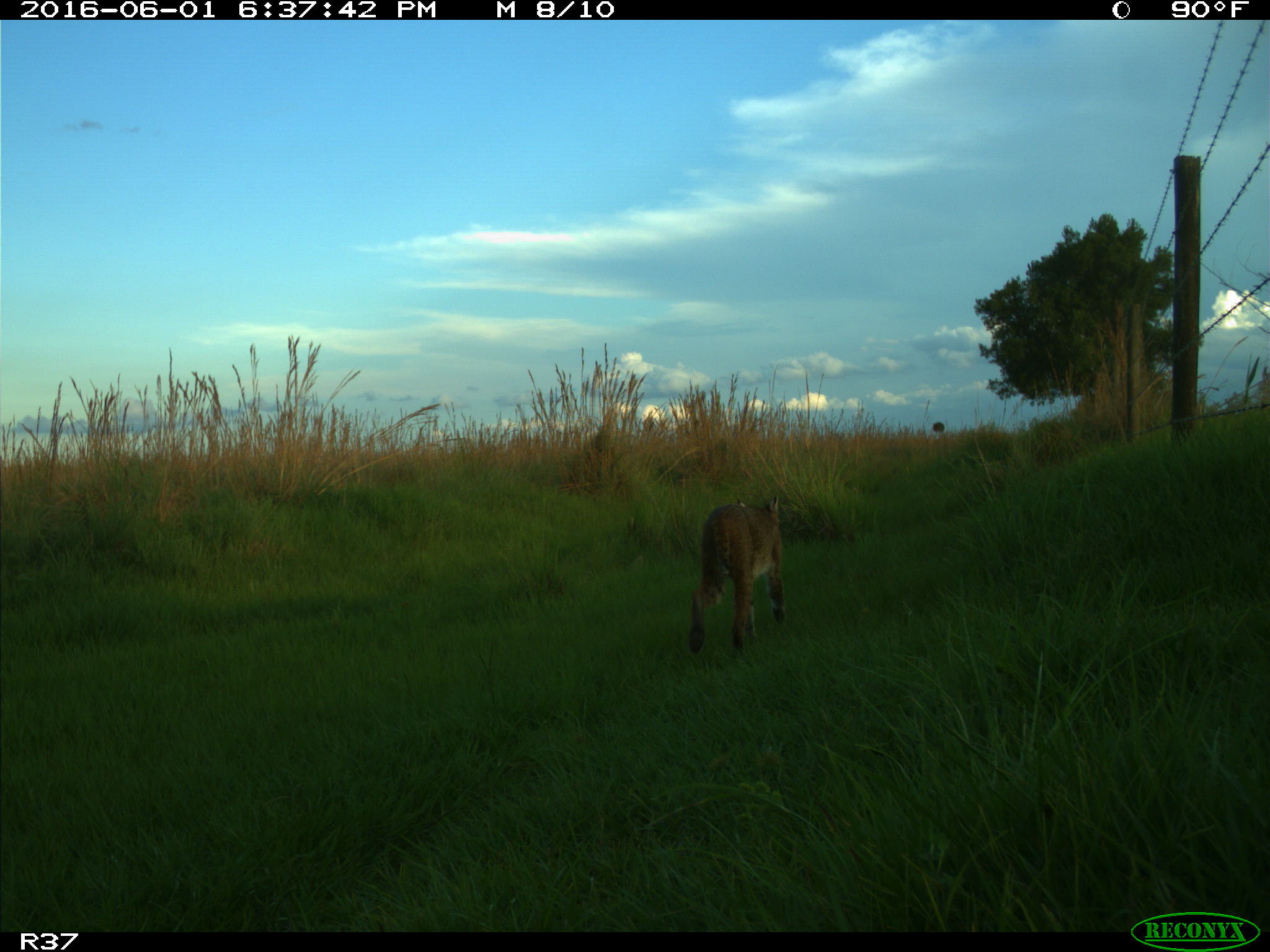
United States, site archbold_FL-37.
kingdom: Animalia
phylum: Chordata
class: Mammalia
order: Carnivora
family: Felidae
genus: Lynx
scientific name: Lynx rufus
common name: bobcat